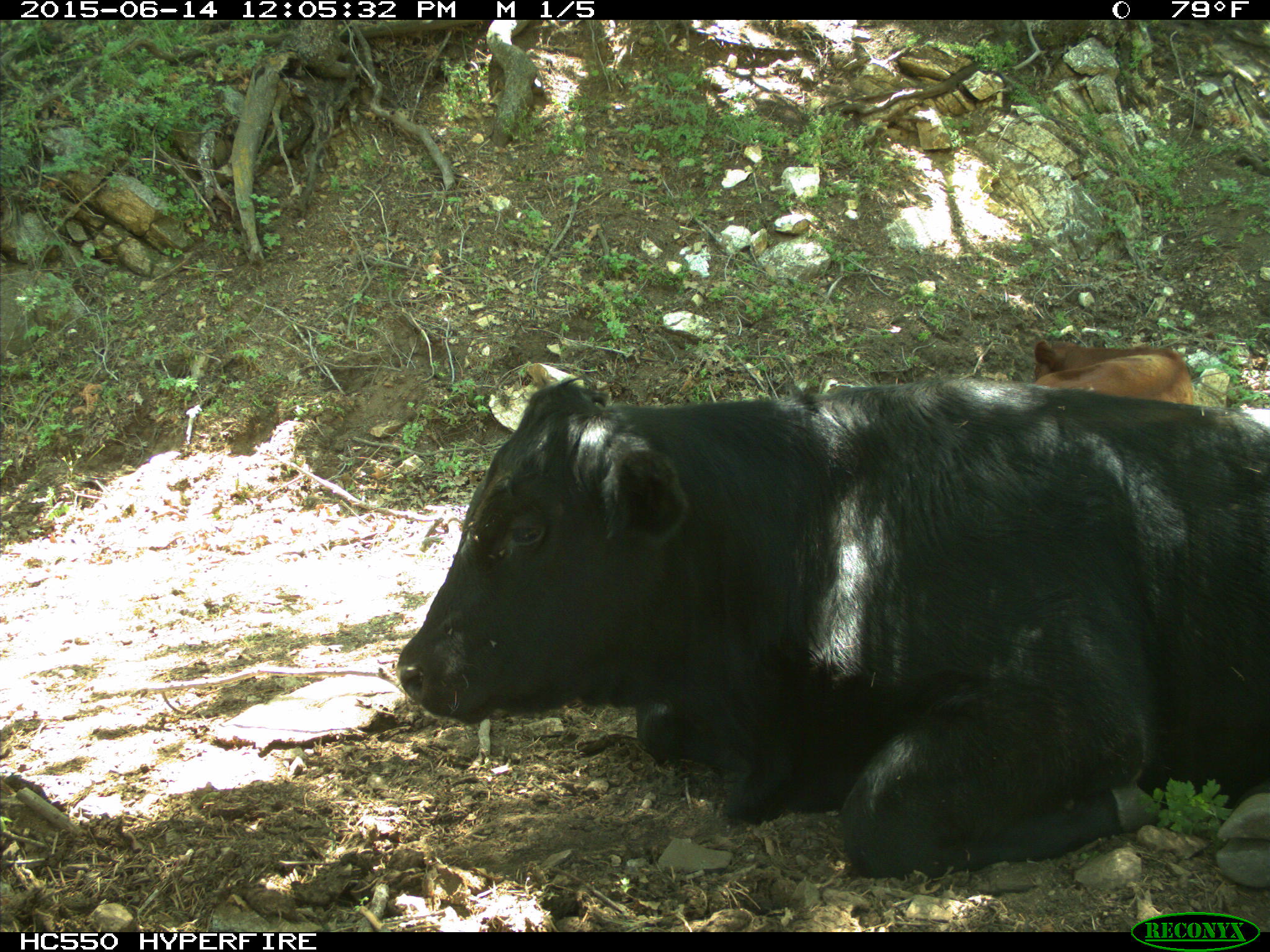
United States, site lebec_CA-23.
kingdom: Animalia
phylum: Chordata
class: Mammalia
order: Artiodactyla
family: Bovidae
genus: Bos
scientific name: Bos taurus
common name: domestic cow